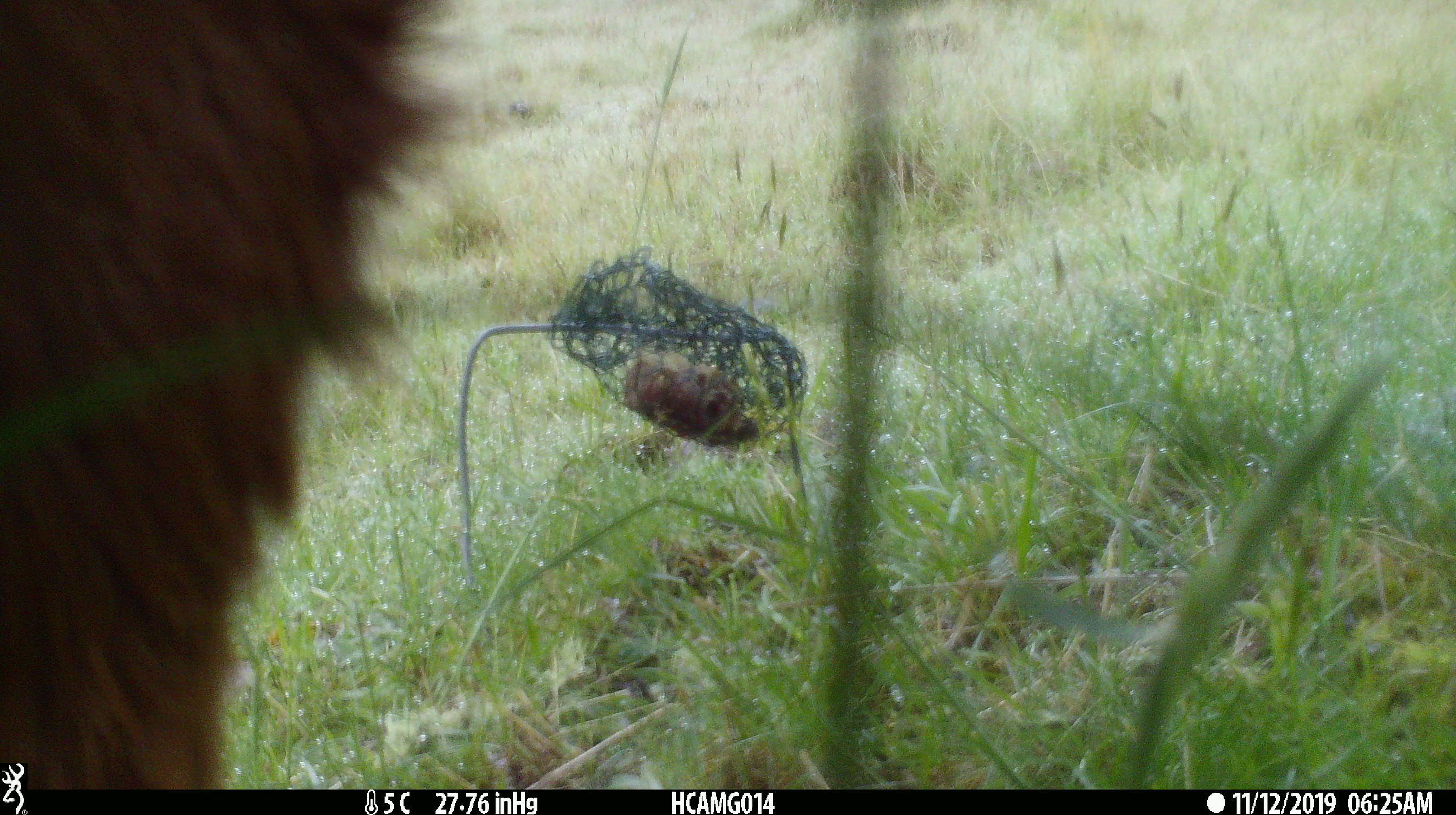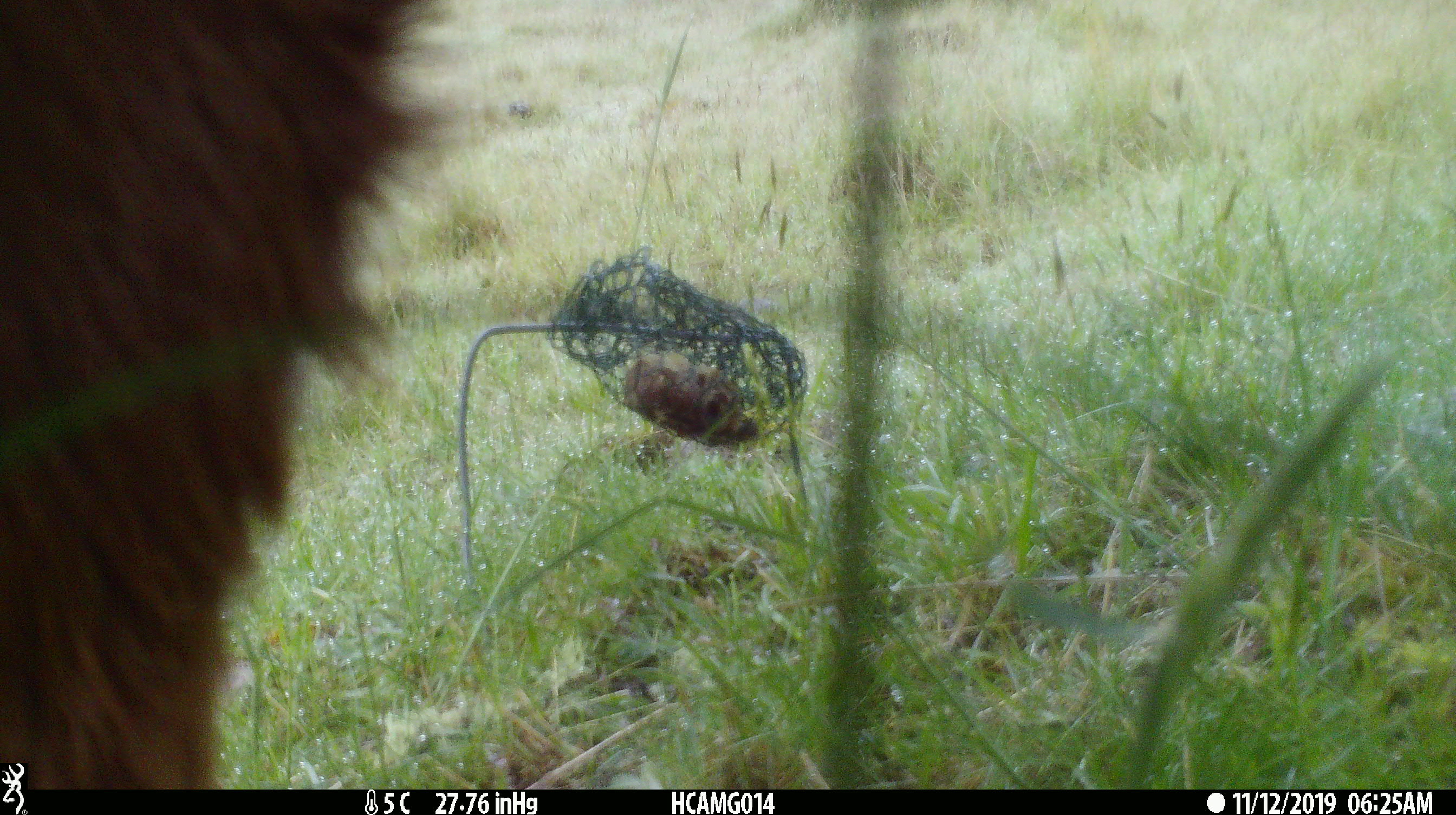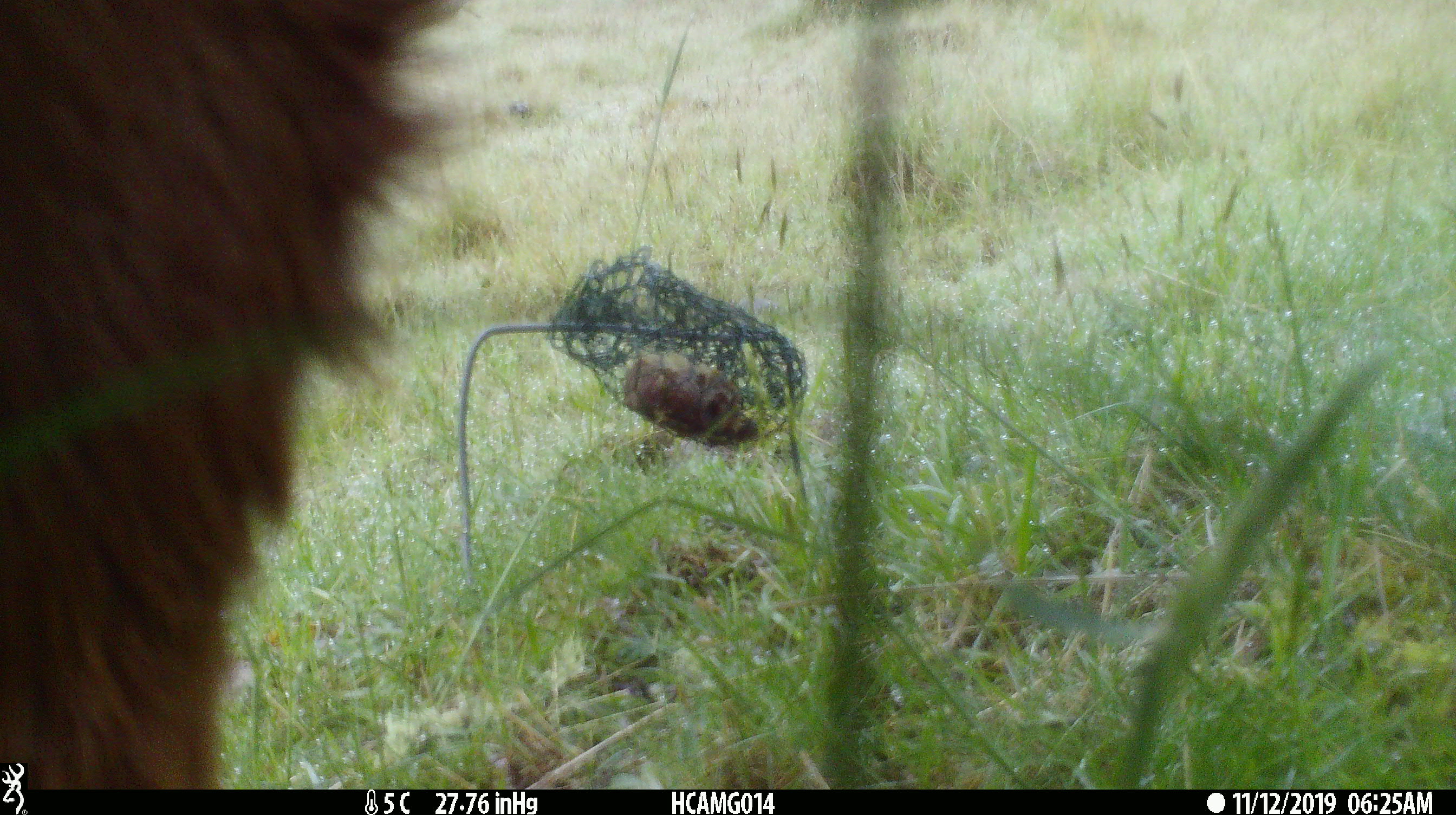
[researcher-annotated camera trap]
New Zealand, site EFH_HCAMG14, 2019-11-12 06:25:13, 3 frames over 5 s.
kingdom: Animalia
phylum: Chordata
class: Mammalia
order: Artiodactyla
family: Bovidae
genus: Bos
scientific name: Bos taurus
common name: domestic cow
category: cow